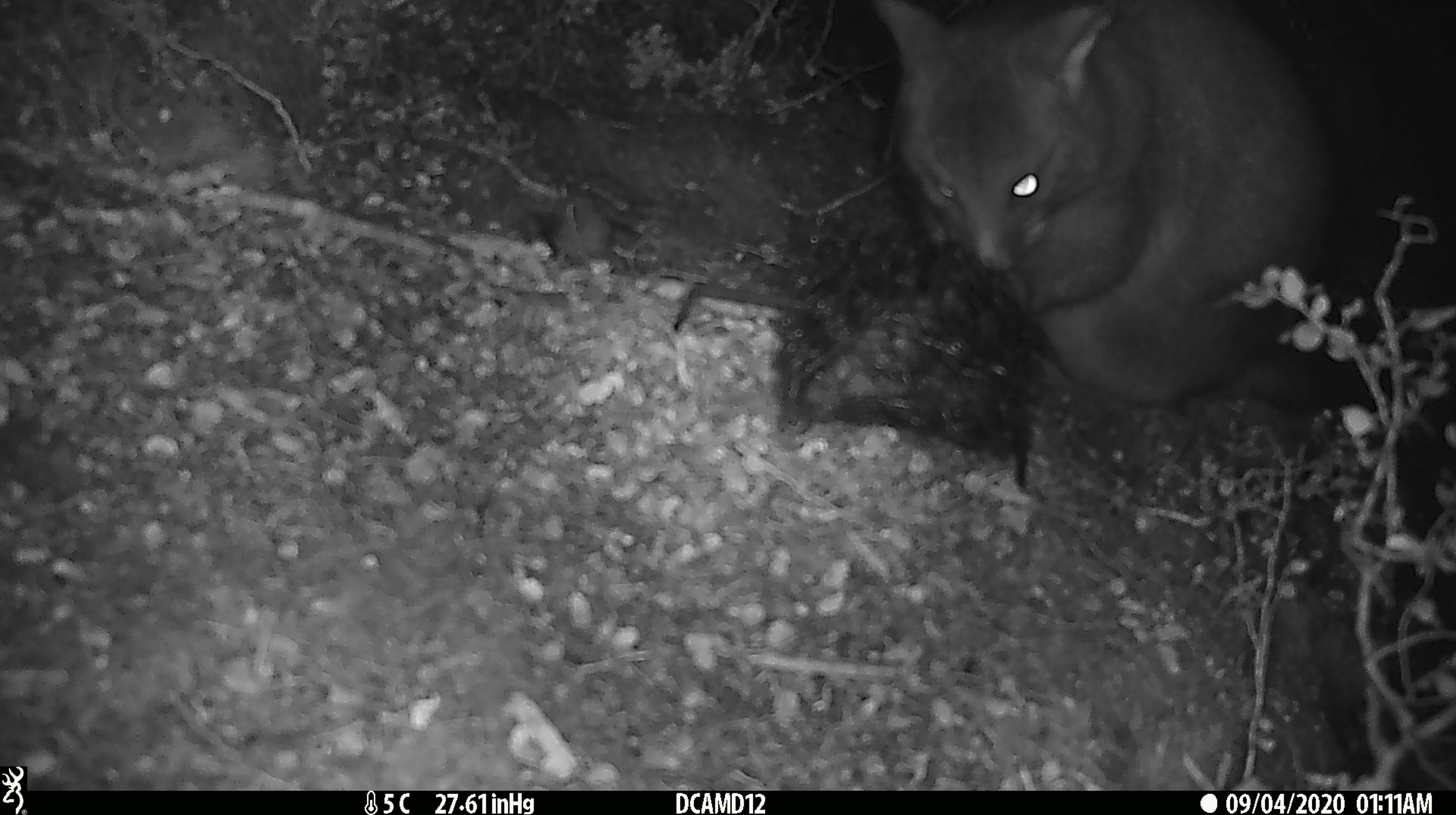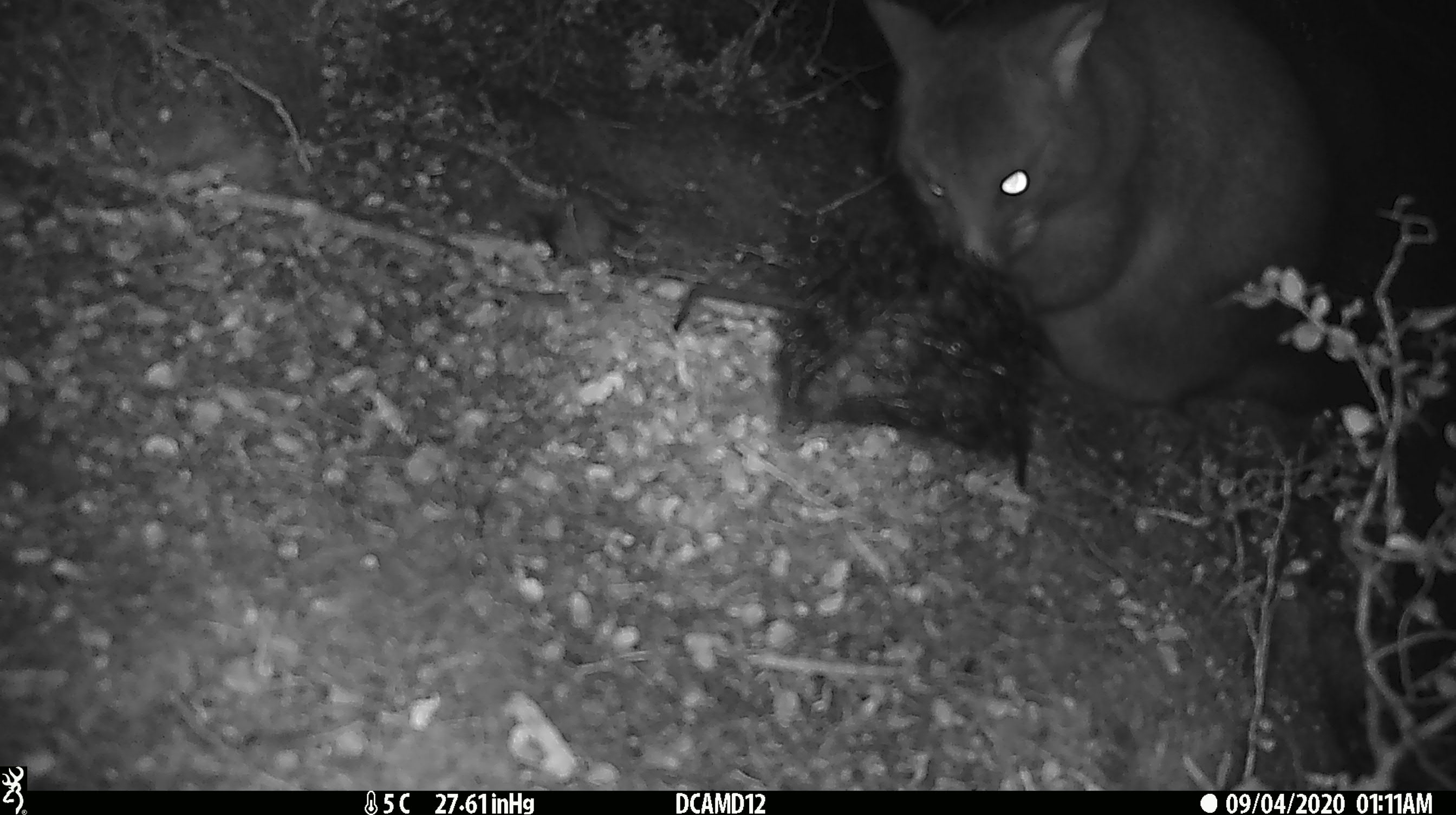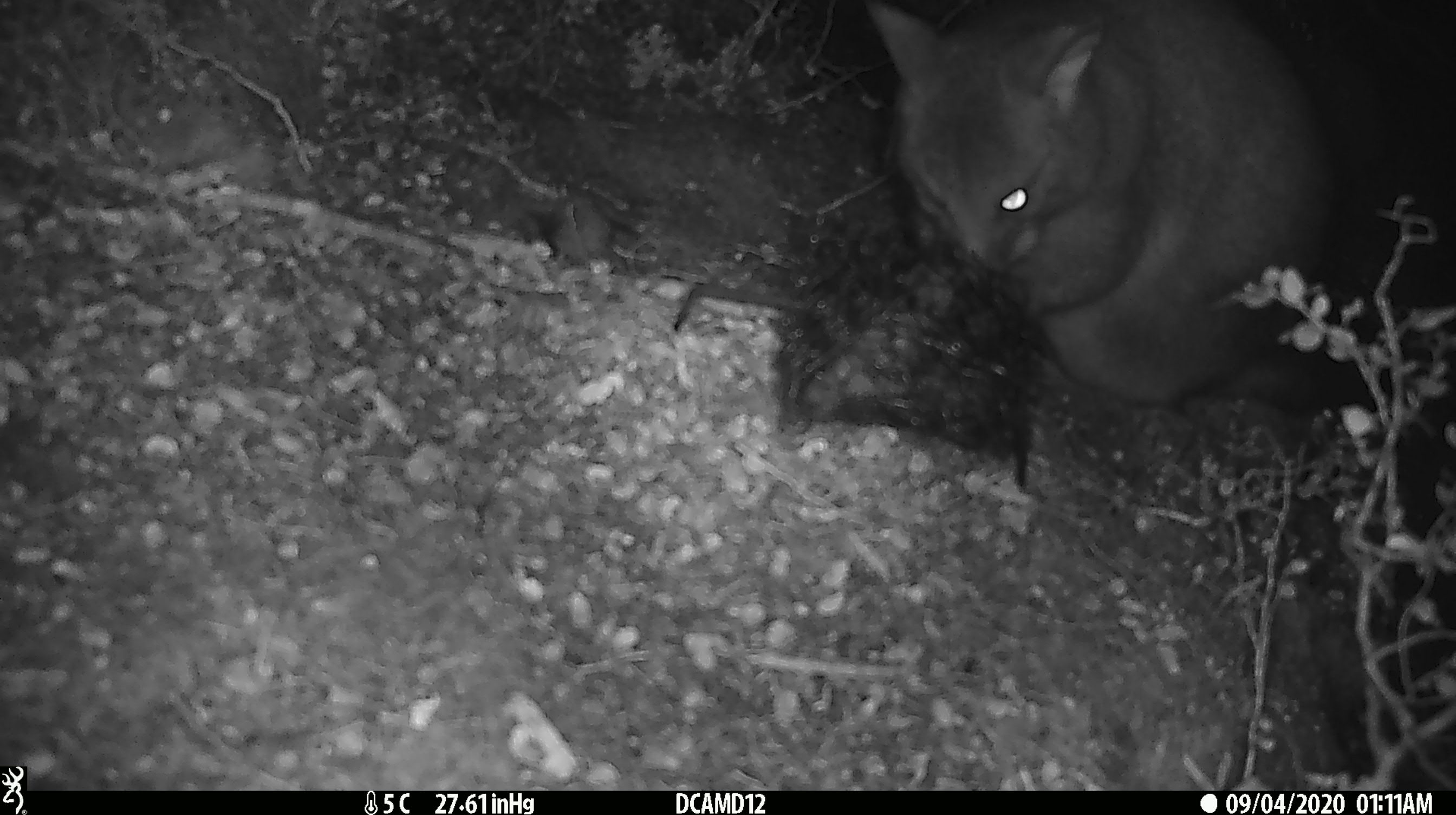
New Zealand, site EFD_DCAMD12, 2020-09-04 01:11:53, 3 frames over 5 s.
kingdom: Animalia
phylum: Chordata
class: Mammalia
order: Diprotodontia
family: Phalangeridae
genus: Trichosurus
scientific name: Trichosurus vulpecula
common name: common brushtail possum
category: possum